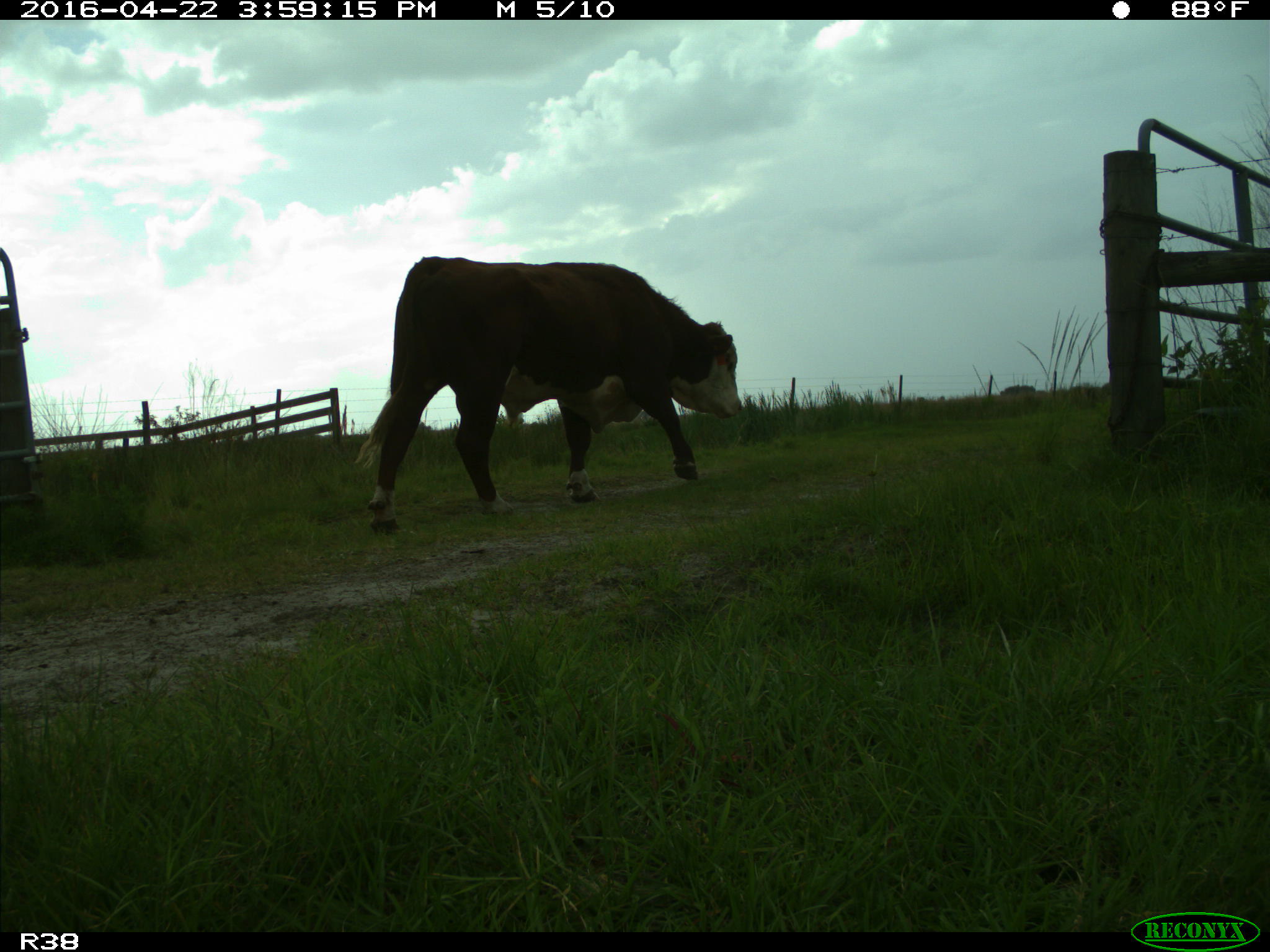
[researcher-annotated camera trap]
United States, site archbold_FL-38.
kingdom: Animalia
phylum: Chordata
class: Mammalia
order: Artiodactyla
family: Bovidae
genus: Bos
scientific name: Bos taurus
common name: domestic cow